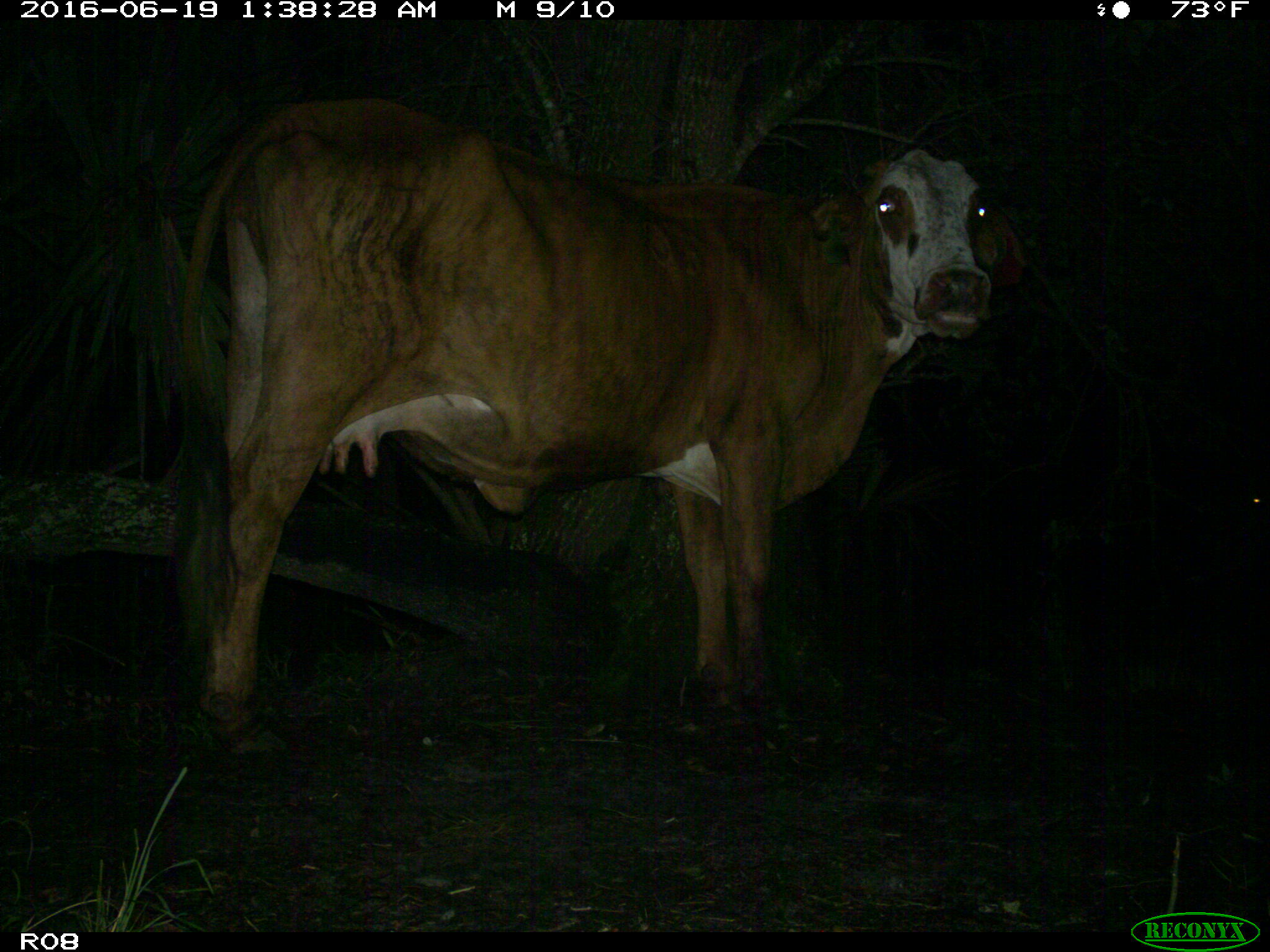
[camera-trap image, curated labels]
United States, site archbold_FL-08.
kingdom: Animalia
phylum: Chordata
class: Mammalia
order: Artiodactyla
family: Bovidae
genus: Bos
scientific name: Bos taurus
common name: domestic cow